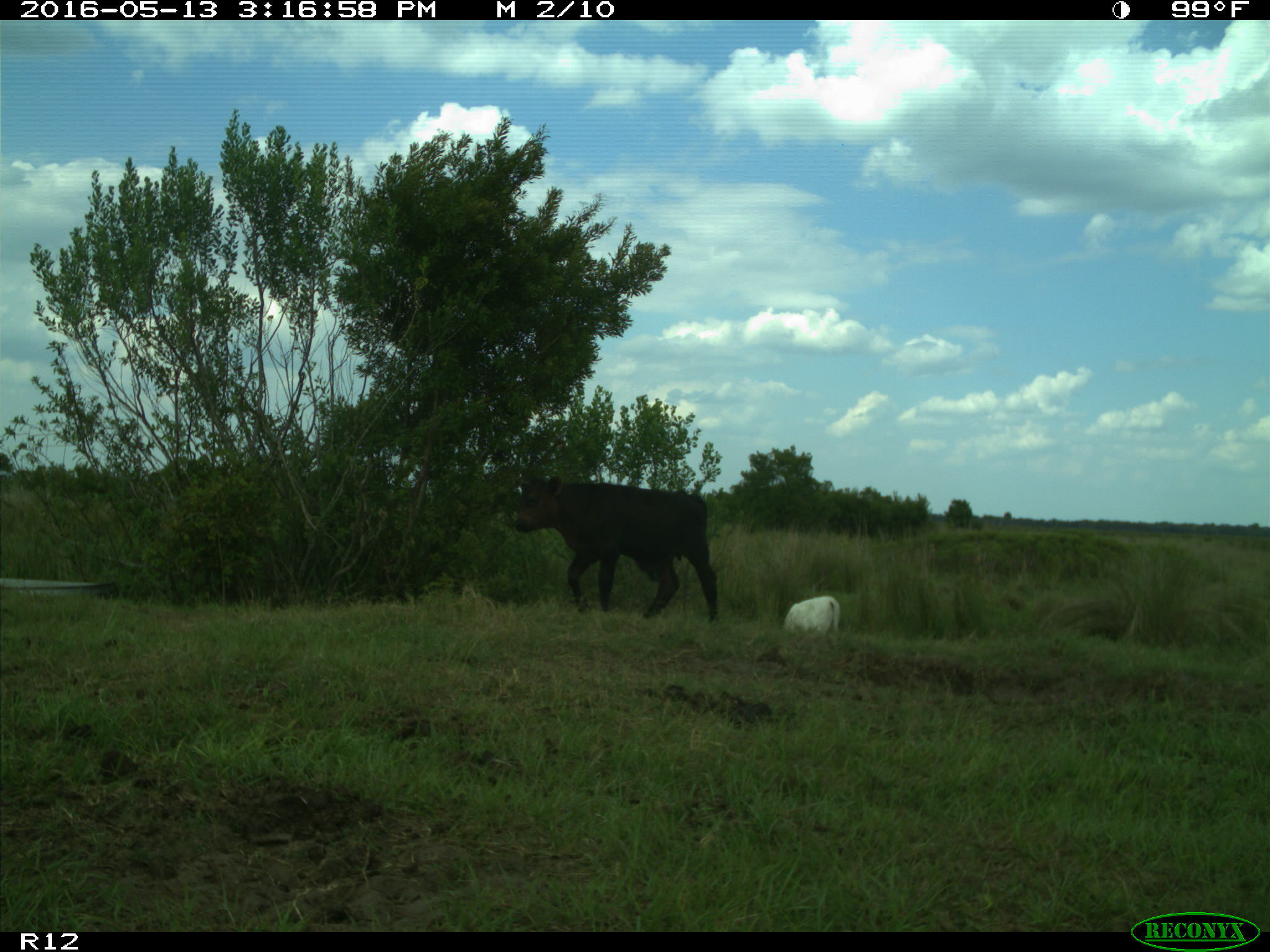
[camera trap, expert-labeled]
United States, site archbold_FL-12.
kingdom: Animalia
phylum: Chordata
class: Mammalia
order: Artiodactyla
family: Bovidae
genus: Bos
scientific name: Bos taurus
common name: domestic cow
Bos taurus (domestic cow).